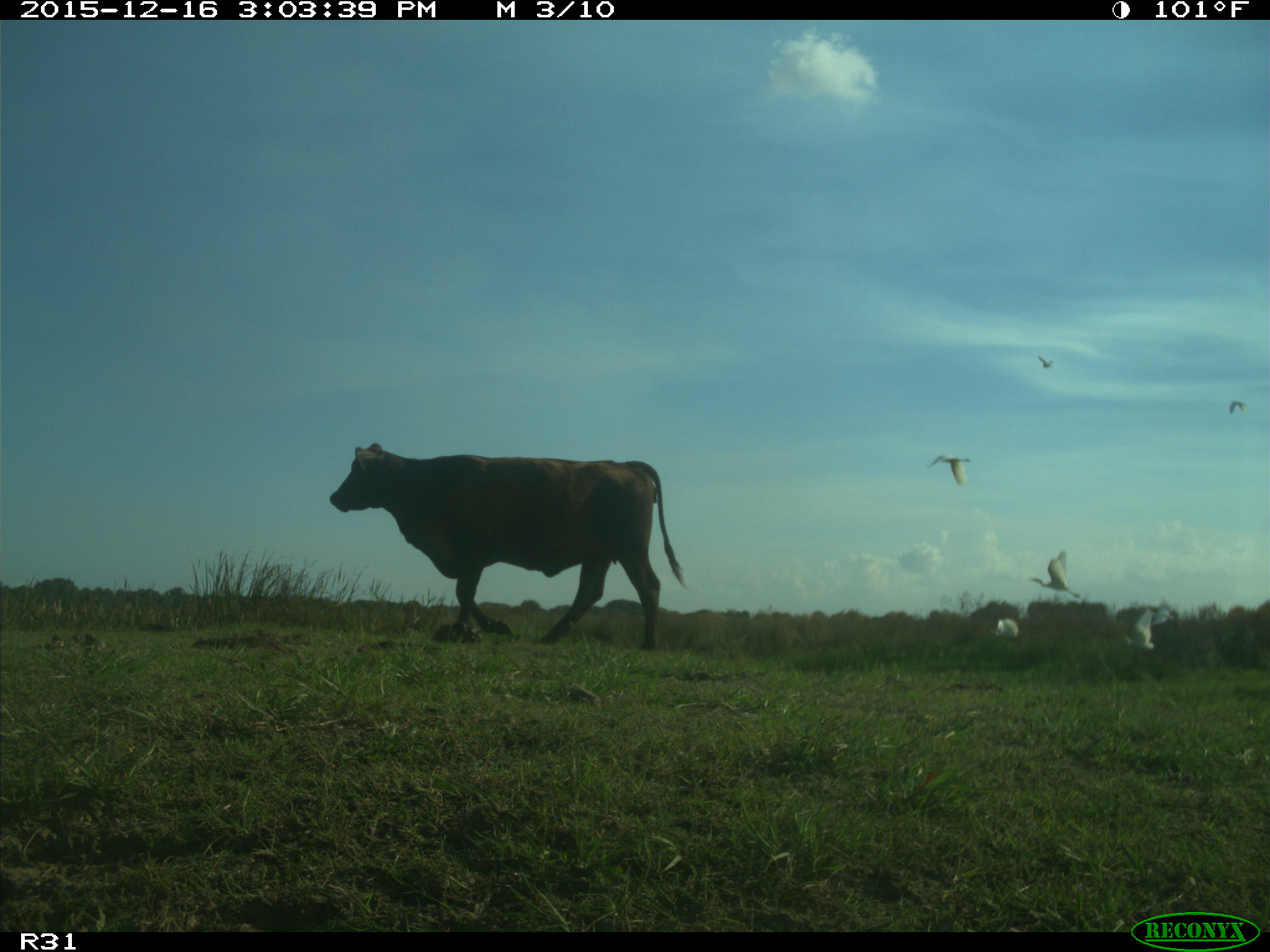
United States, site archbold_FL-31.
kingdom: Animalia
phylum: Chordata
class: Mammalia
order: Artiodactyla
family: Bovidae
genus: Bos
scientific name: Bos taurus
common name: domestic cow